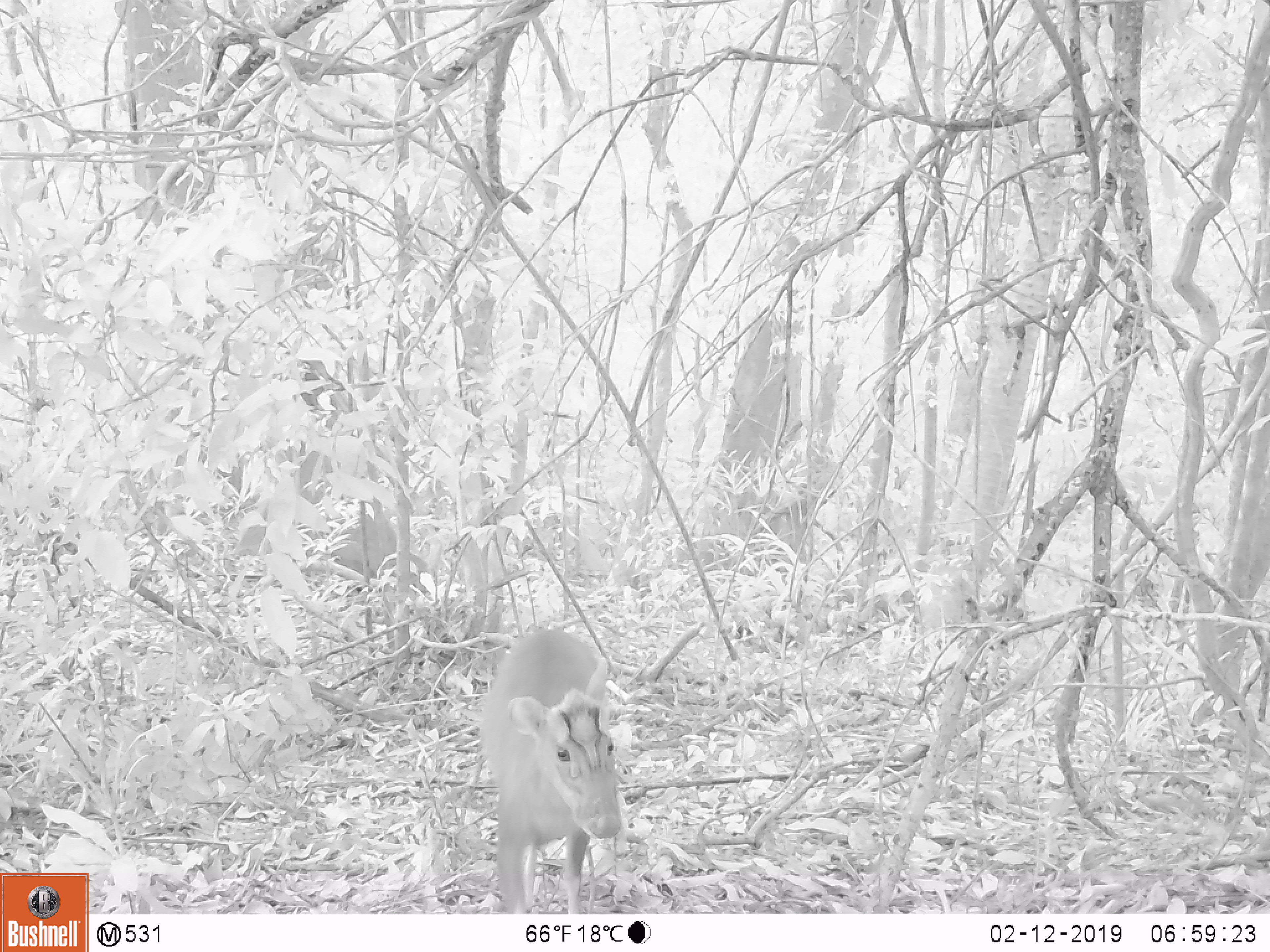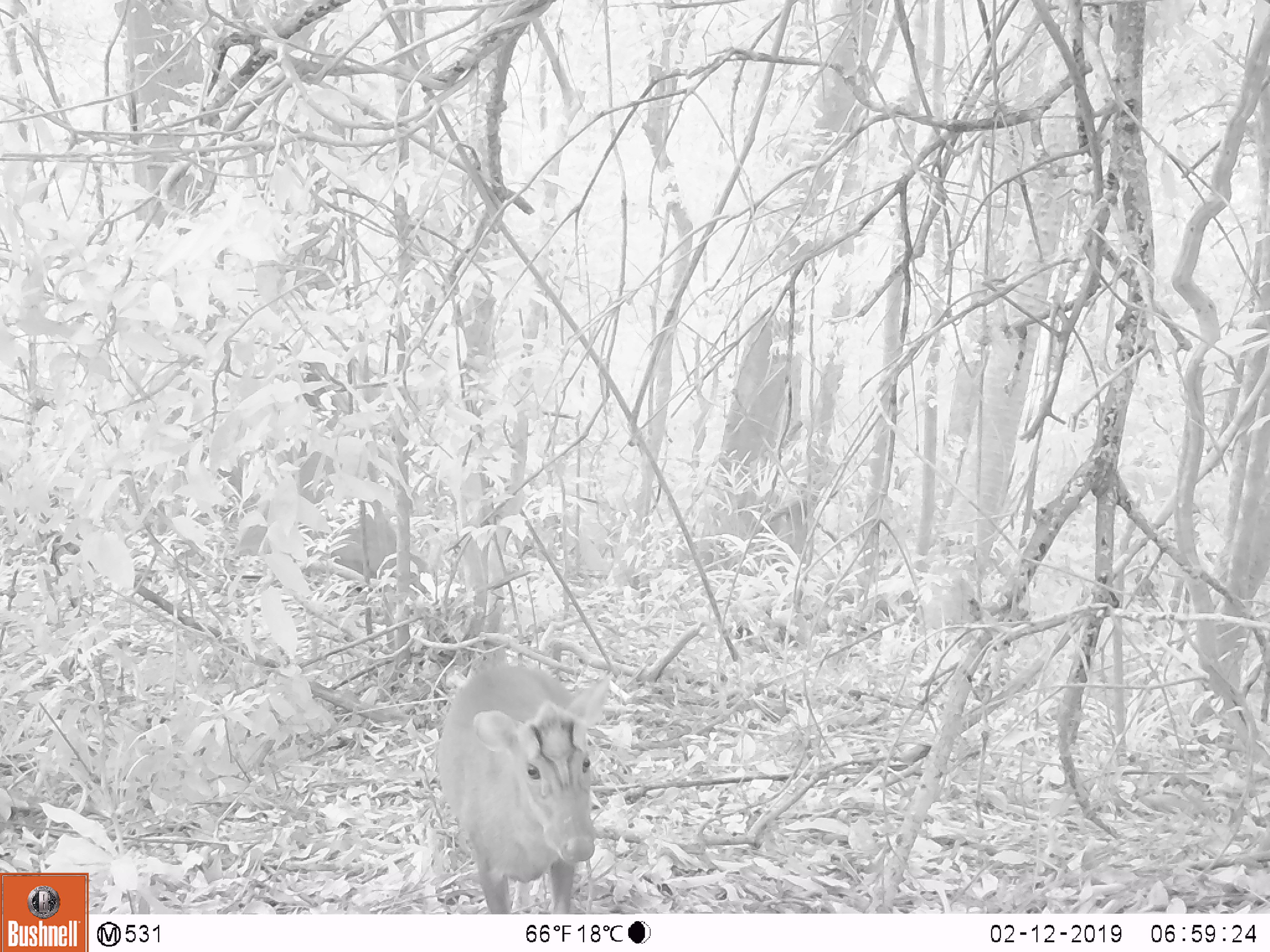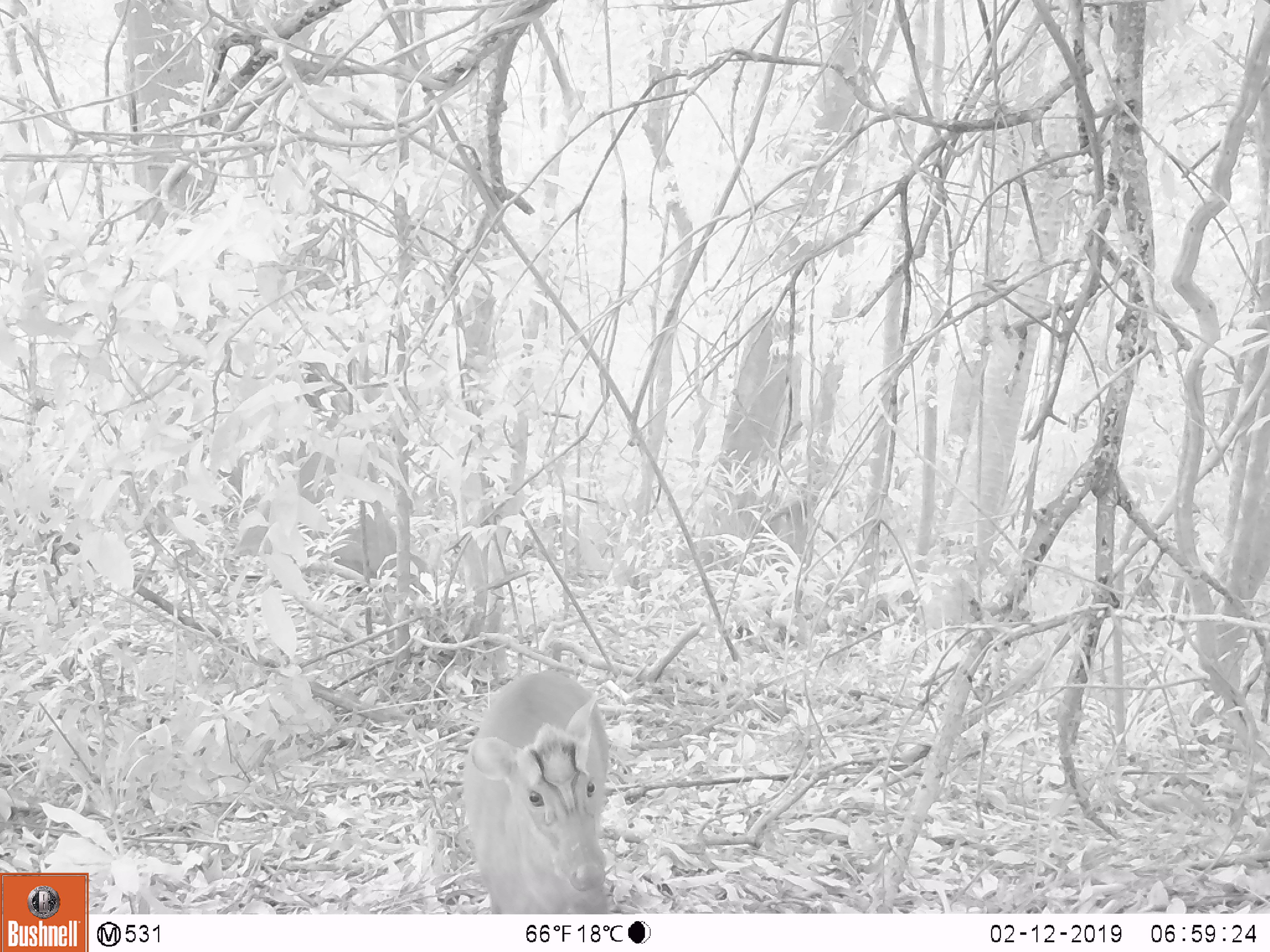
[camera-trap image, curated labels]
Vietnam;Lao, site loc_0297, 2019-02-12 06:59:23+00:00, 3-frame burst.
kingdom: Animalia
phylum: Chordata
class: Mammalia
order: Artiodactyla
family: Cervidae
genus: Muntiacus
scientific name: Muntiacus rooseveltorum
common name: roosevelt's muntjac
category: roosevelts muntjac group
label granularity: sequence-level